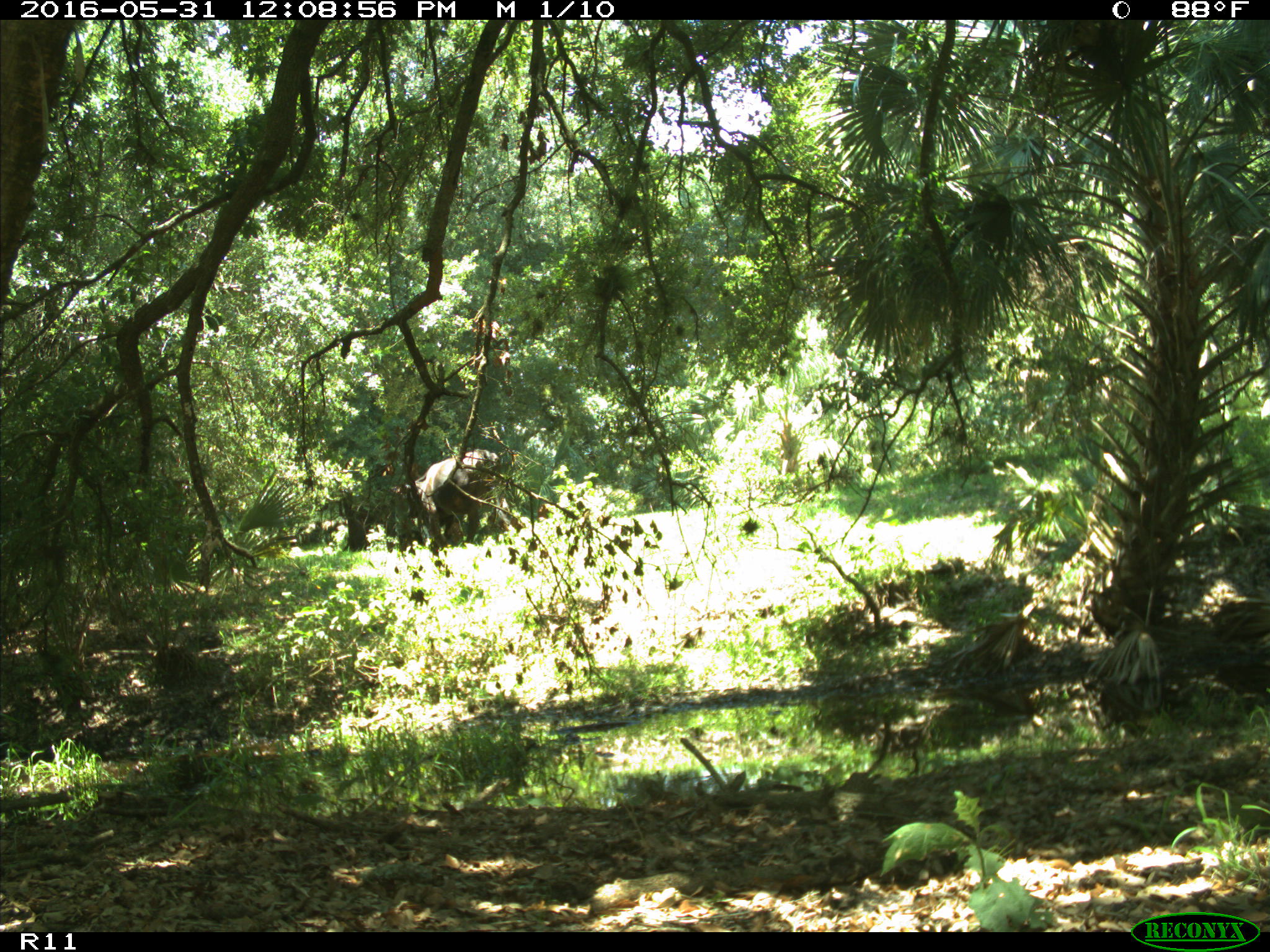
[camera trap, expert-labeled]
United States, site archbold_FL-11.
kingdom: Animalia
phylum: Chordata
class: Mammalia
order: Artiodactyla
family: Bovidae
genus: Bos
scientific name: Bos taurus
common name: domestic cow